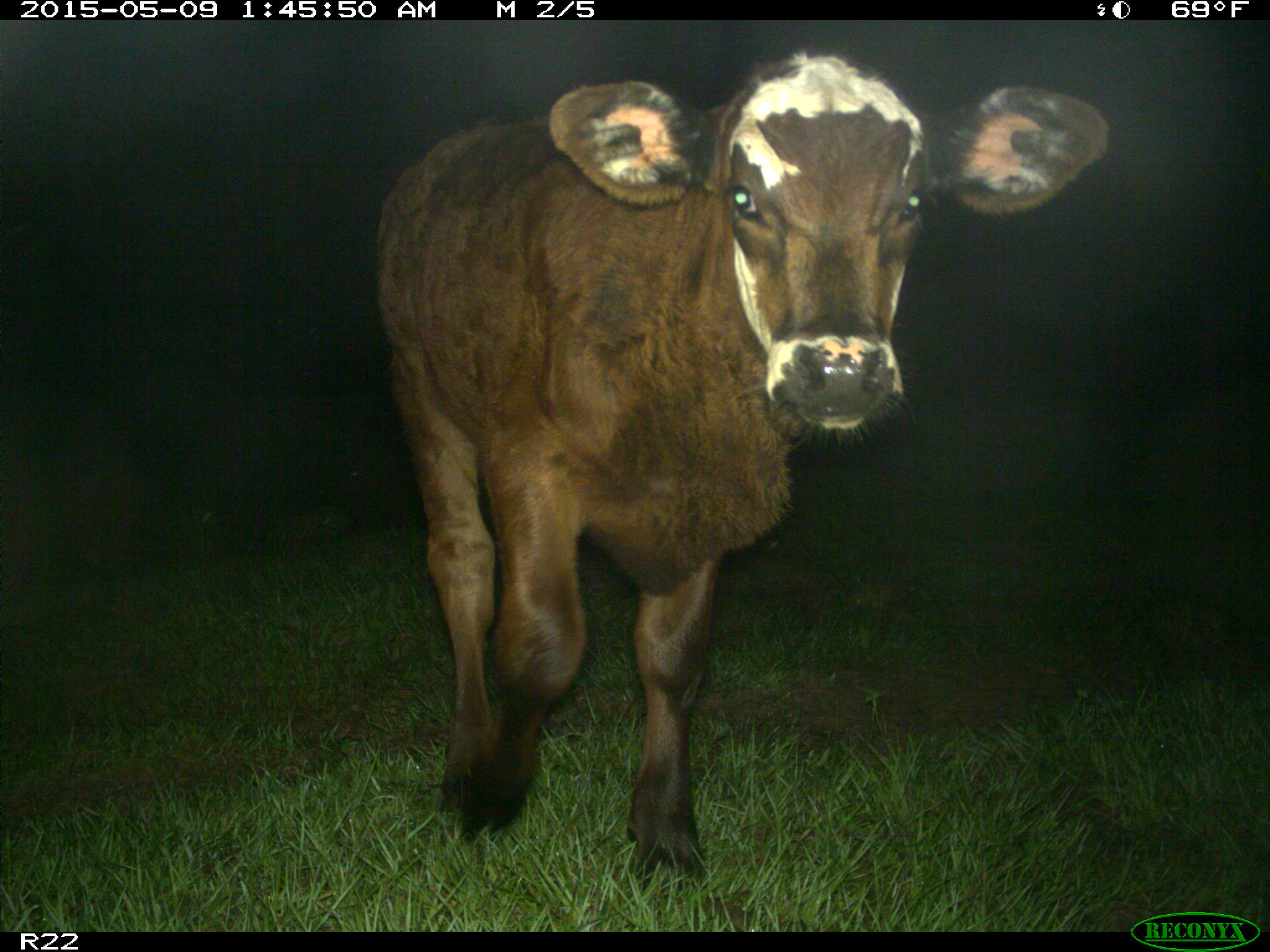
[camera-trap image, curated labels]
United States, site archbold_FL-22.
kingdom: Animalia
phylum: Chordata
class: Mammalia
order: Artiodactyla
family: Bovidae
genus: Bos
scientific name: Bos taurus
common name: domestic cow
Bos taurus (domestic cow).